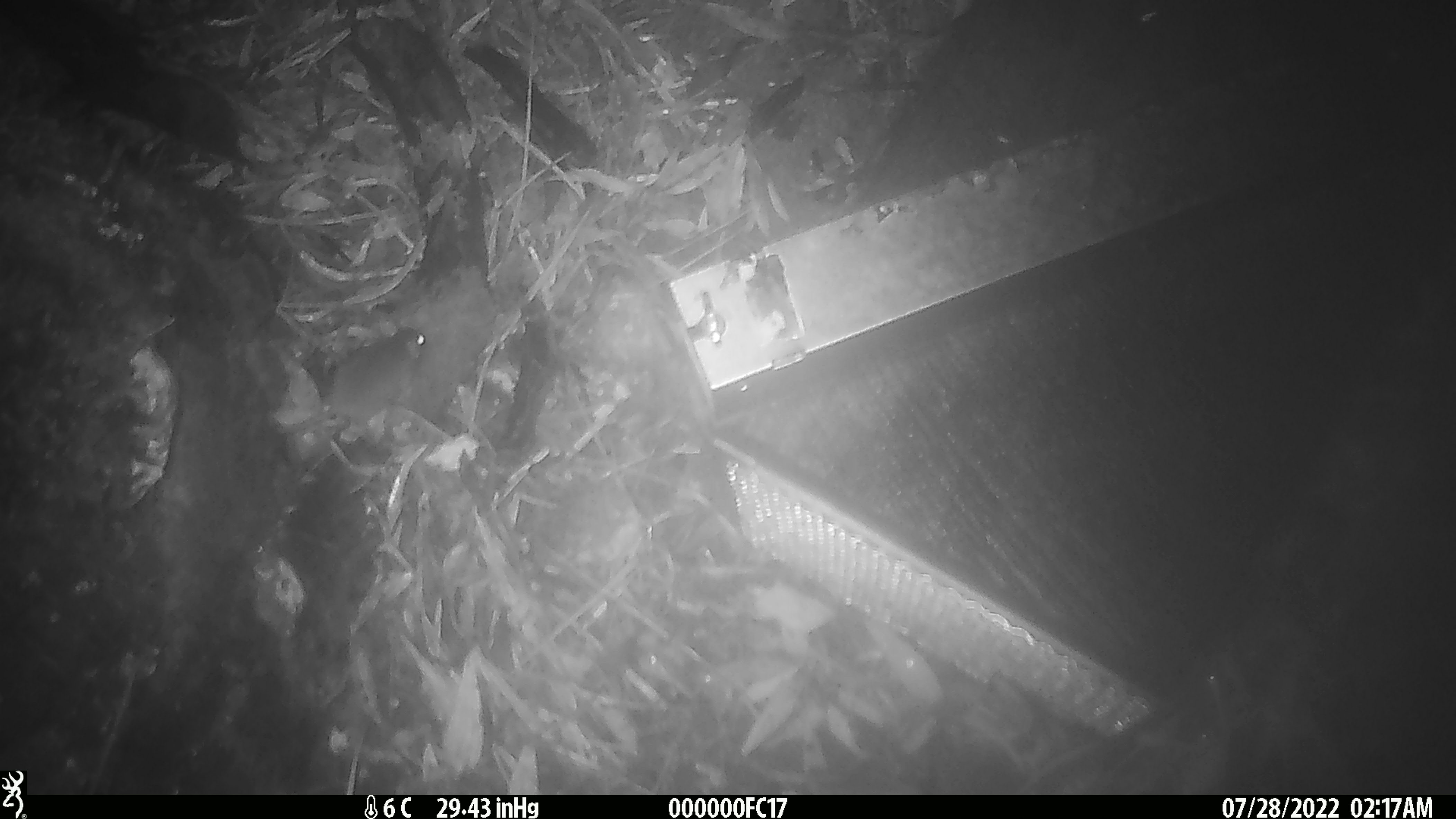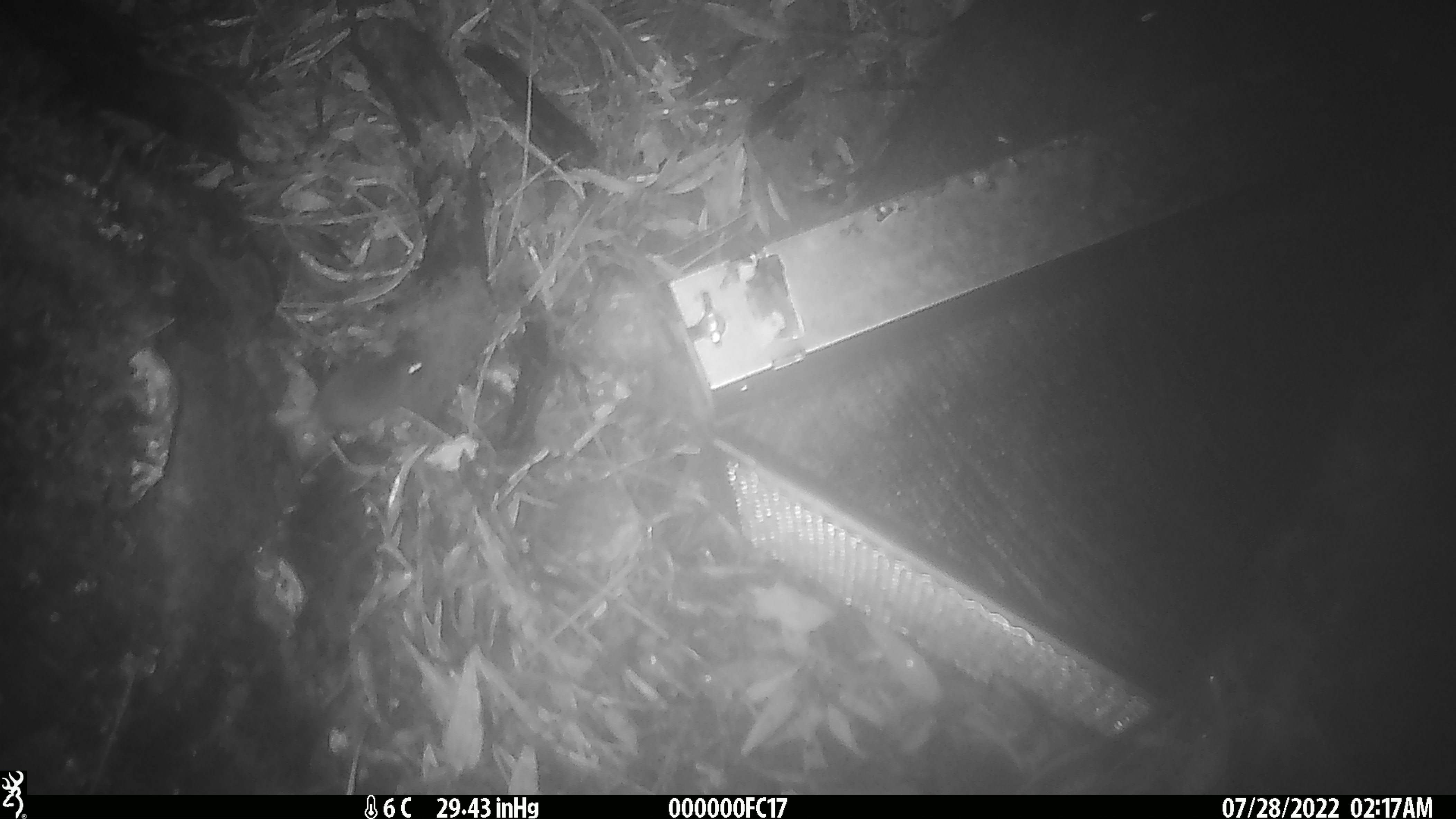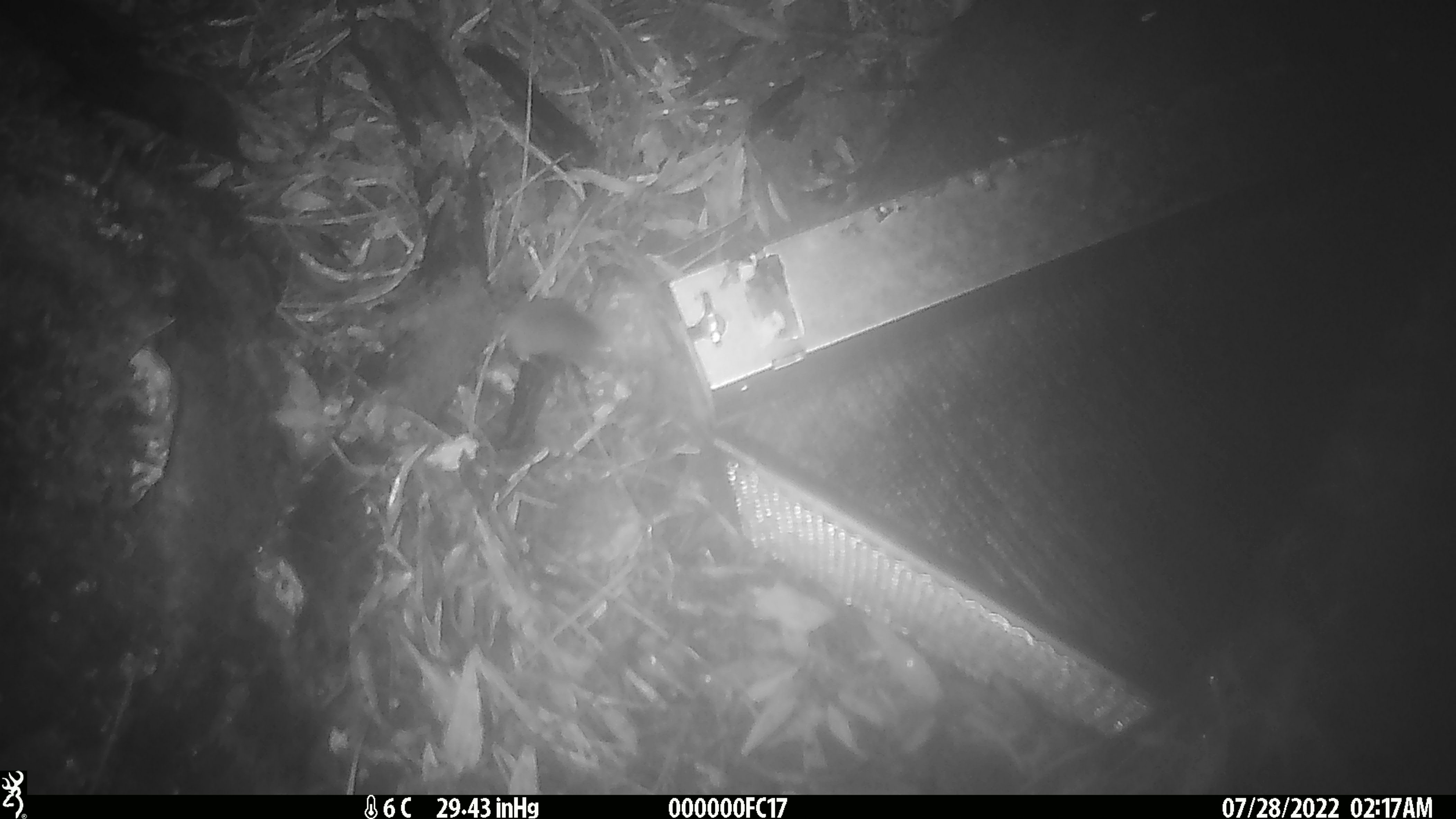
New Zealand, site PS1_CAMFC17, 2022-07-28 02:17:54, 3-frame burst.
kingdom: Animalia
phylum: Chordata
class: Mammalia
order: Rodentia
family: Muridae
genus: Mus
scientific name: Mus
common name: mouse